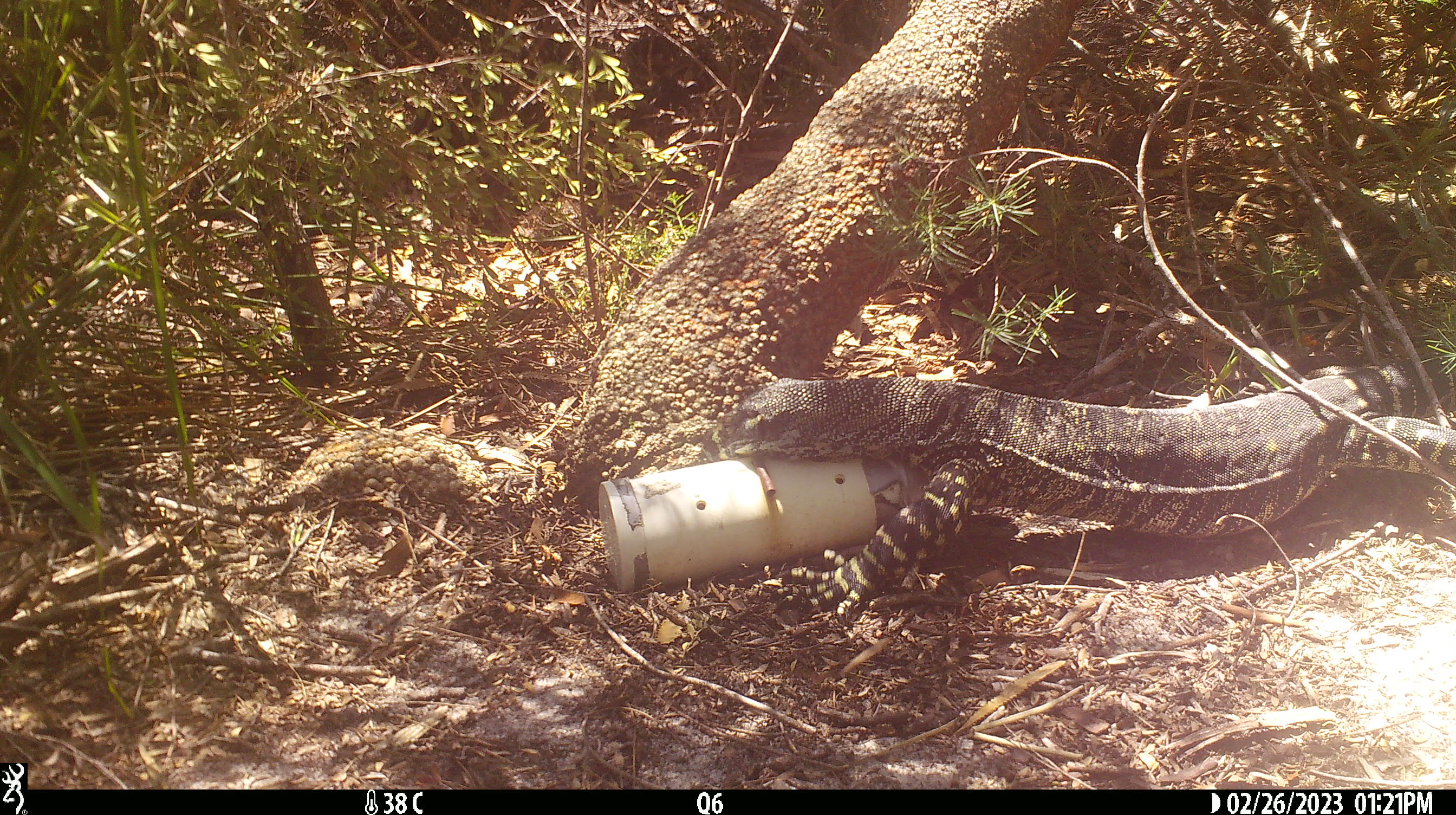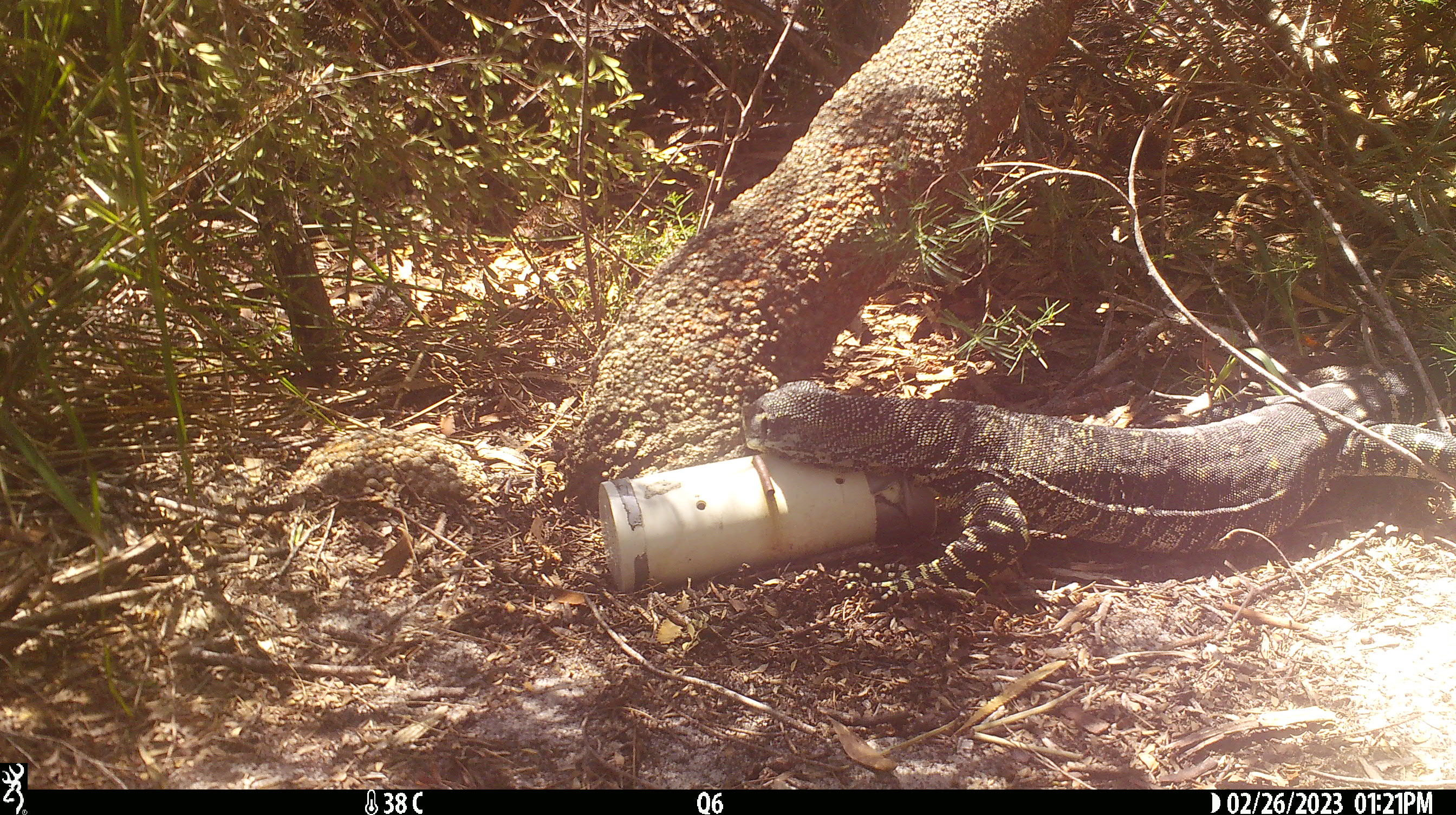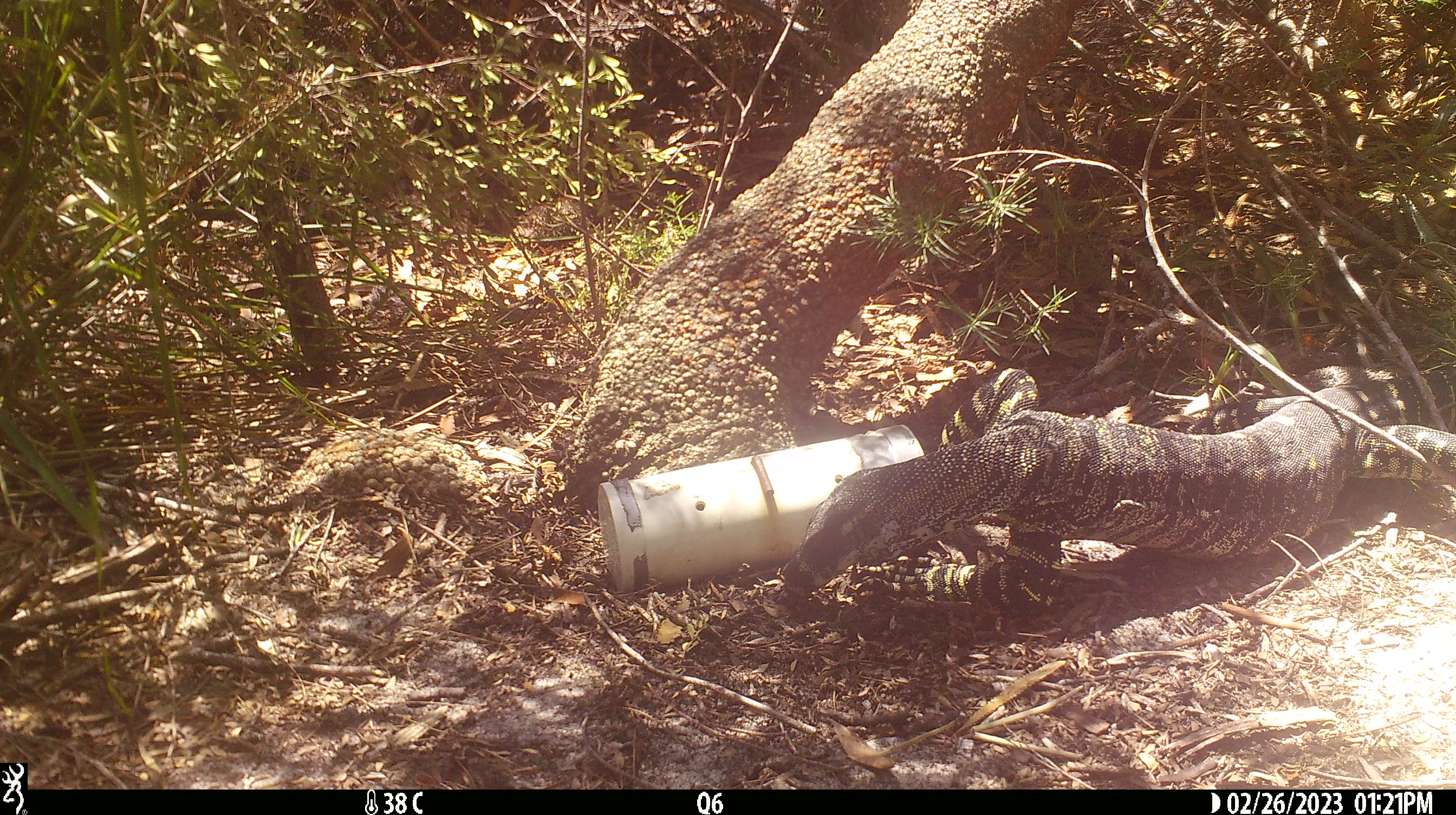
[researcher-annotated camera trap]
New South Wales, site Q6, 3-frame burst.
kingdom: Animalia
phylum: Chordata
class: Reptilia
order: Squamata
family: Varanidae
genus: Varanus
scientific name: Varanus varius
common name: lace monitor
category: goanna